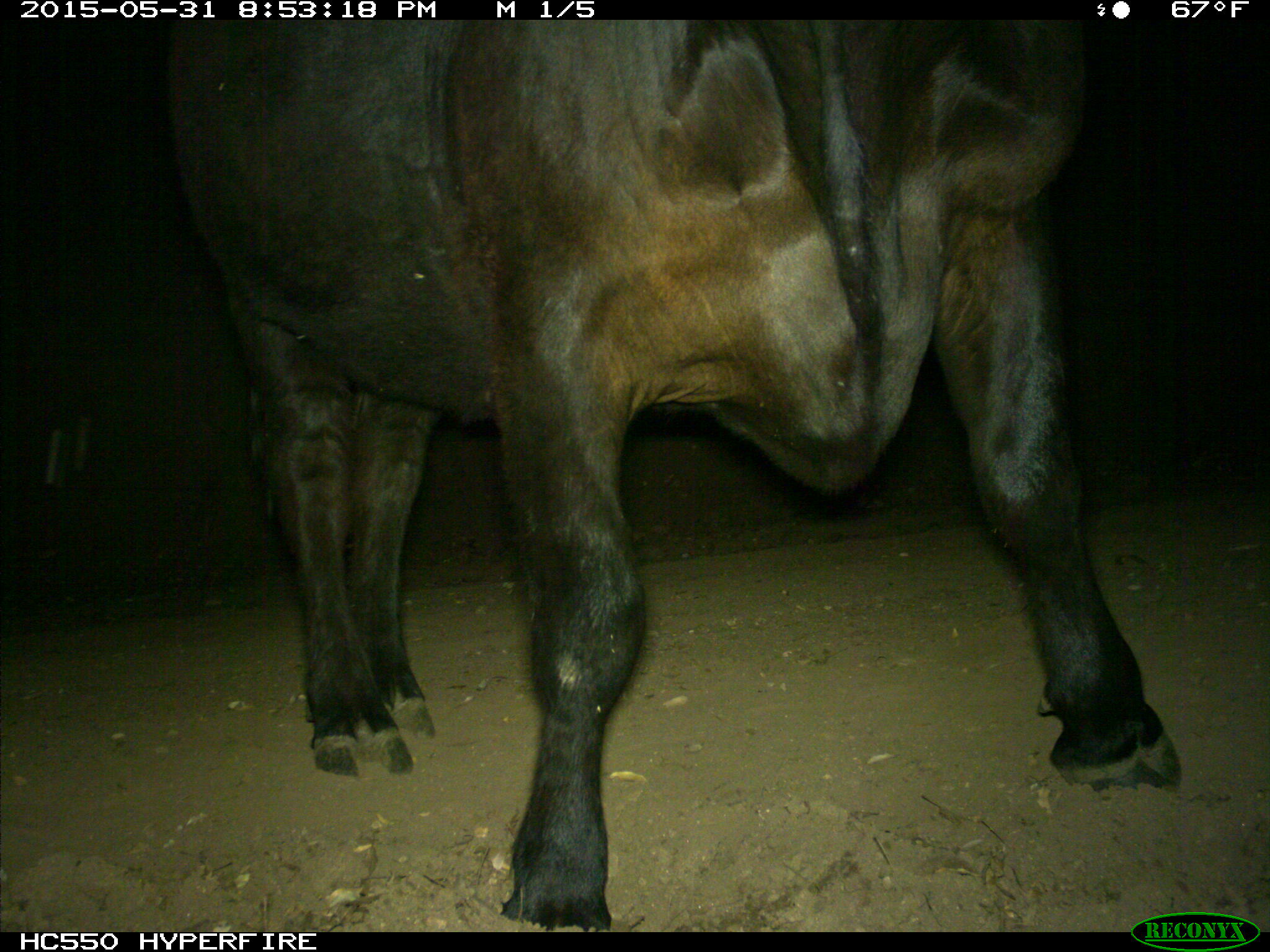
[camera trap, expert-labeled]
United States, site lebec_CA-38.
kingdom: Animalia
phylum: Chordata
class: Mammalia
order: Artiodactyla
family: Bovidae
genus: Bos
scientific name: Bos taurus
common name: domestic cow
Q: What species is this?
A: Bos taurus (domestic cow).